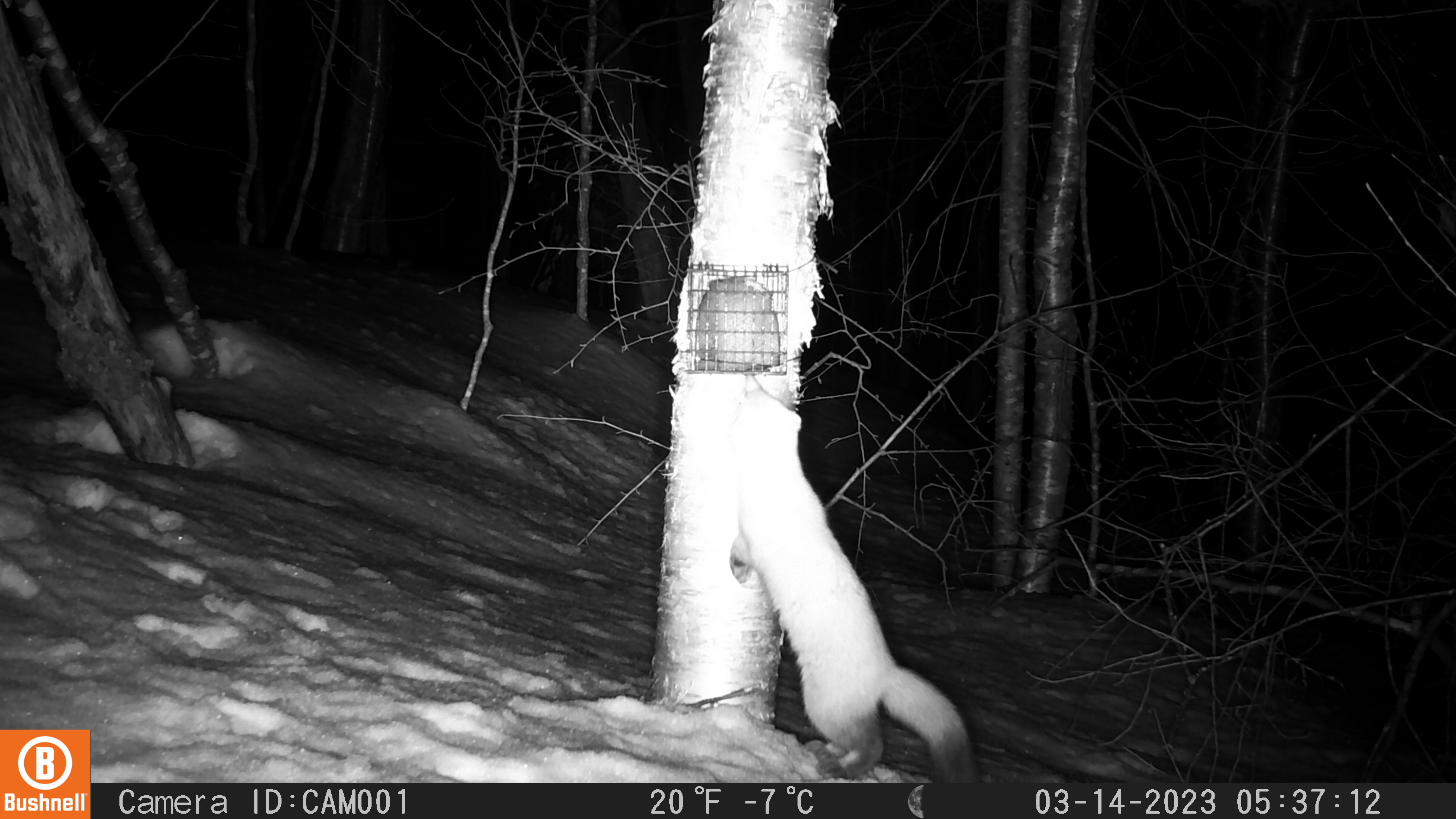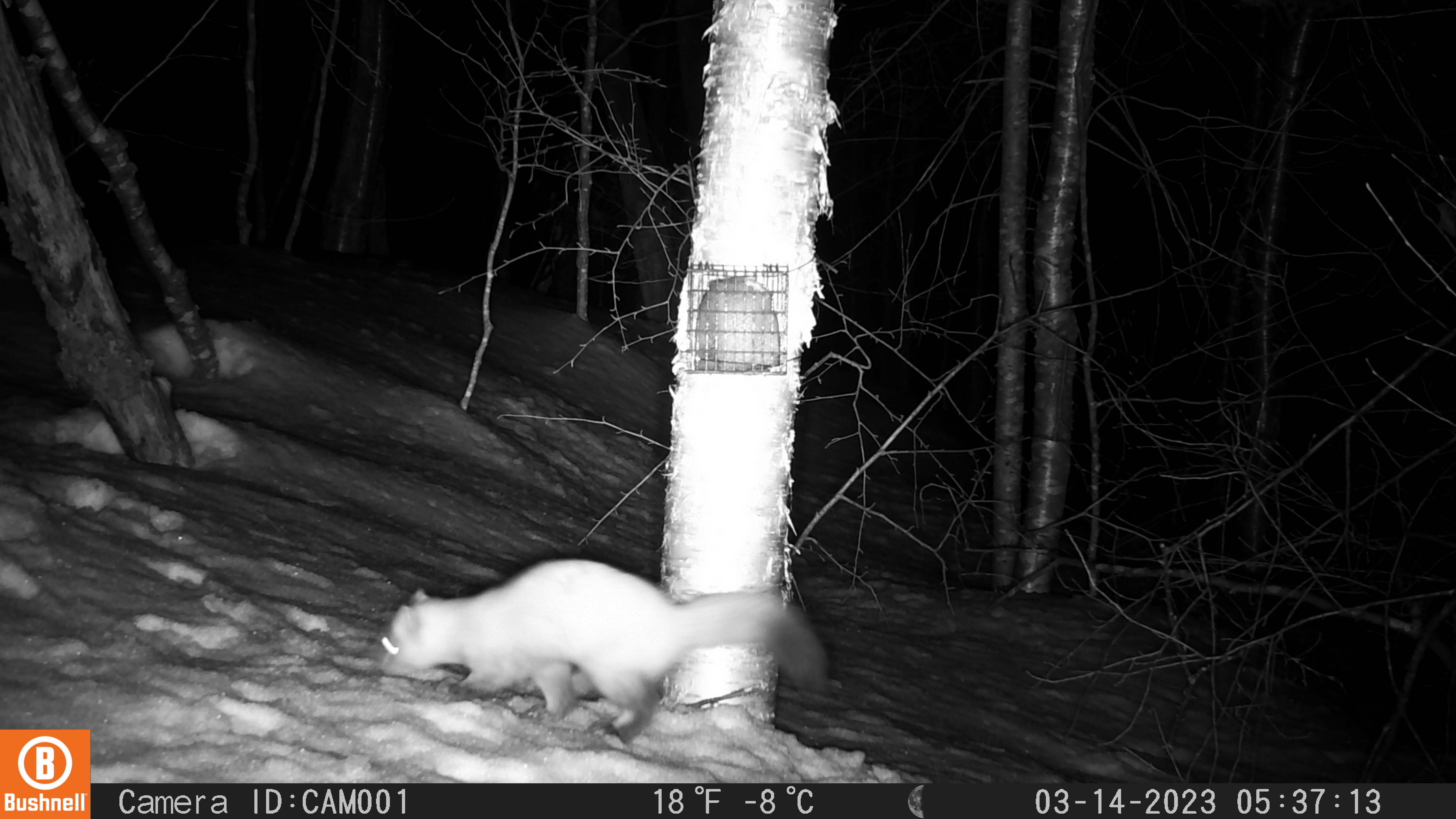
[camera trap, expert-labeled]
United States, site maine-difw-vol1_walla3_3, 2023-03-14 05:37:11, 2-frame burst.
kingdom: Animalia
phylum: Chordata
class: Mammalia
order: Carnivora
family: Mustelidae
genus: Martes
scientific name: Martes americana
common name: american marten